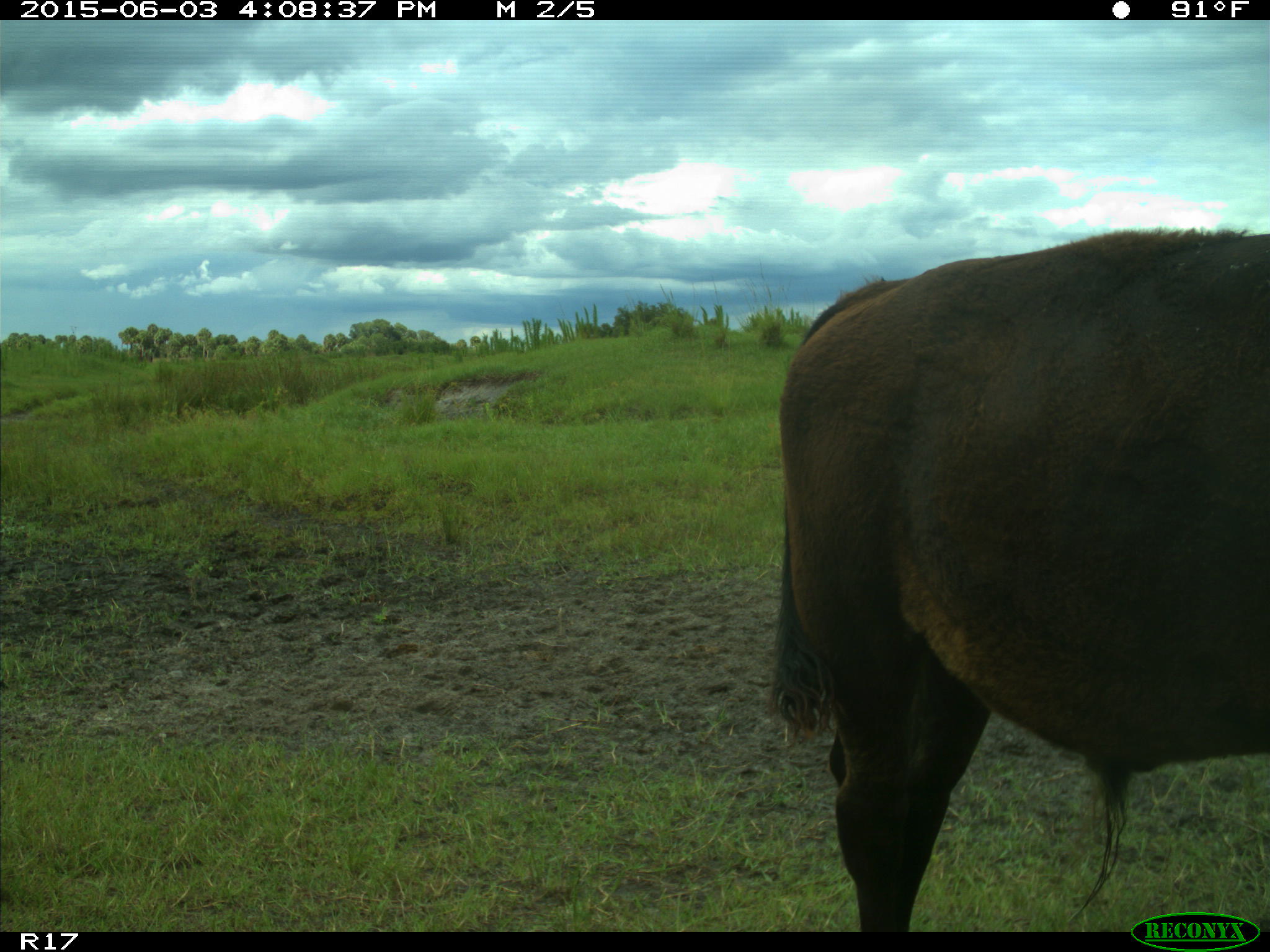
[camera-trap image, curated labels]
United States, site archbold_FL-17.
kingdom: Animalia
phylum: Chordata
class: Mammalia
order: Artiodactyla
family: Bovidae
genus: Bos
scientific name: Bos taurus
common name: domestic cow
Bos taurus (domestic cow).